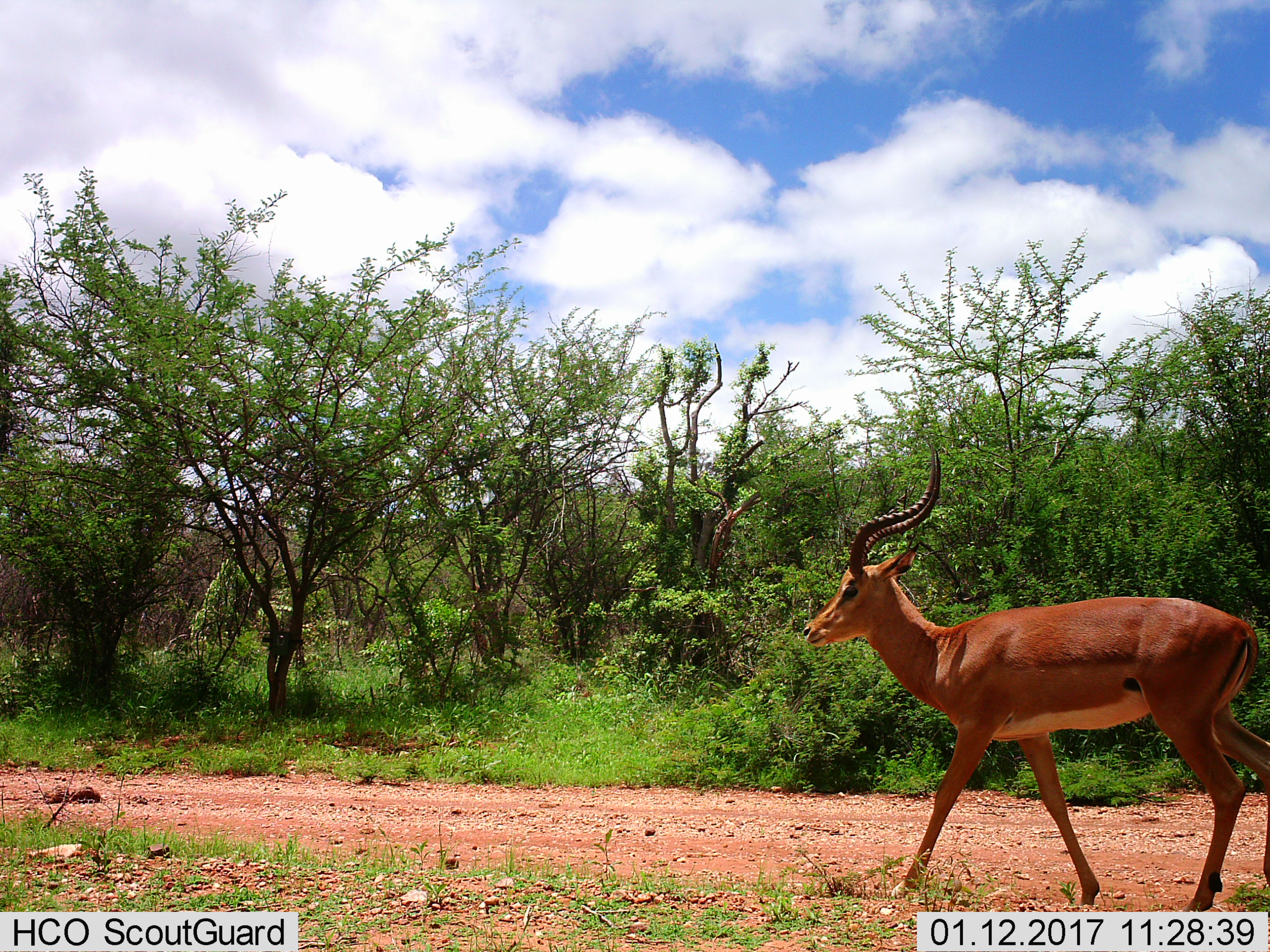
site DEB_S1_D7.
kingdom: Animalia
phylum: Chordata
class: Mammalia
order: Artiodactyla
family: Bovidae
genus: Aepyceros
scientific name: Aepyceros melampus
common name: impala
Impala (Aepyceros melampus), count 1. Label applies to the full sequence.